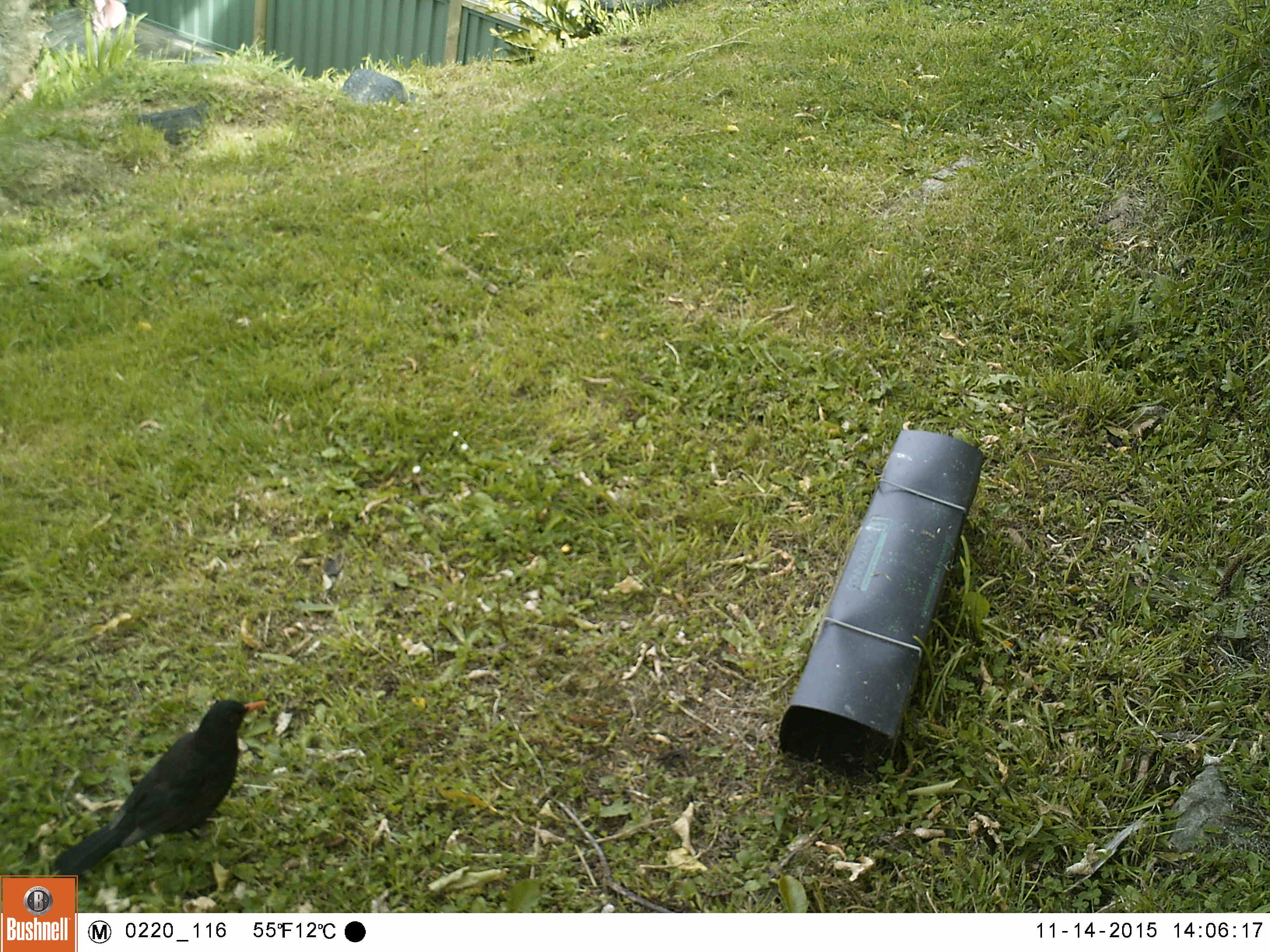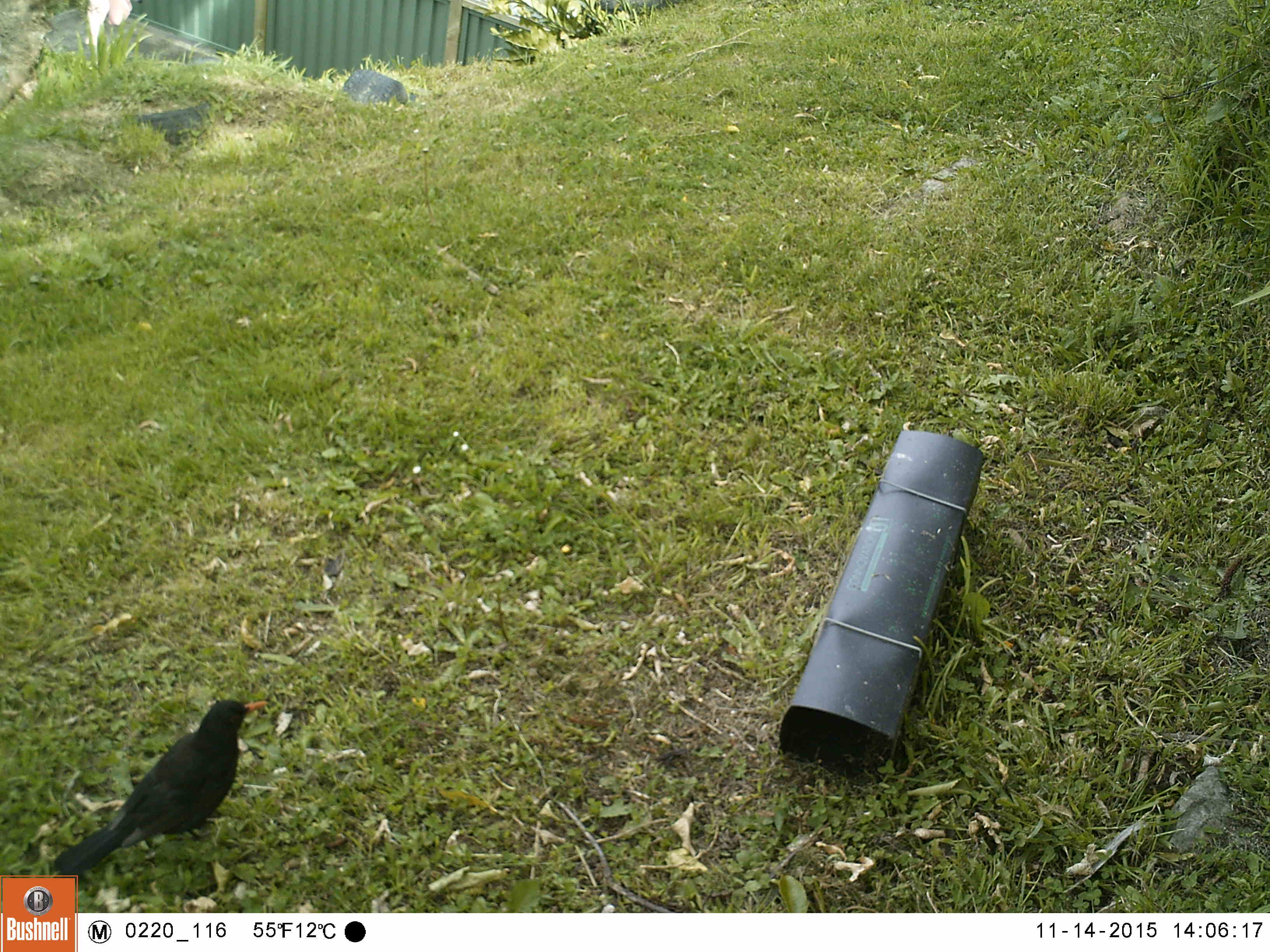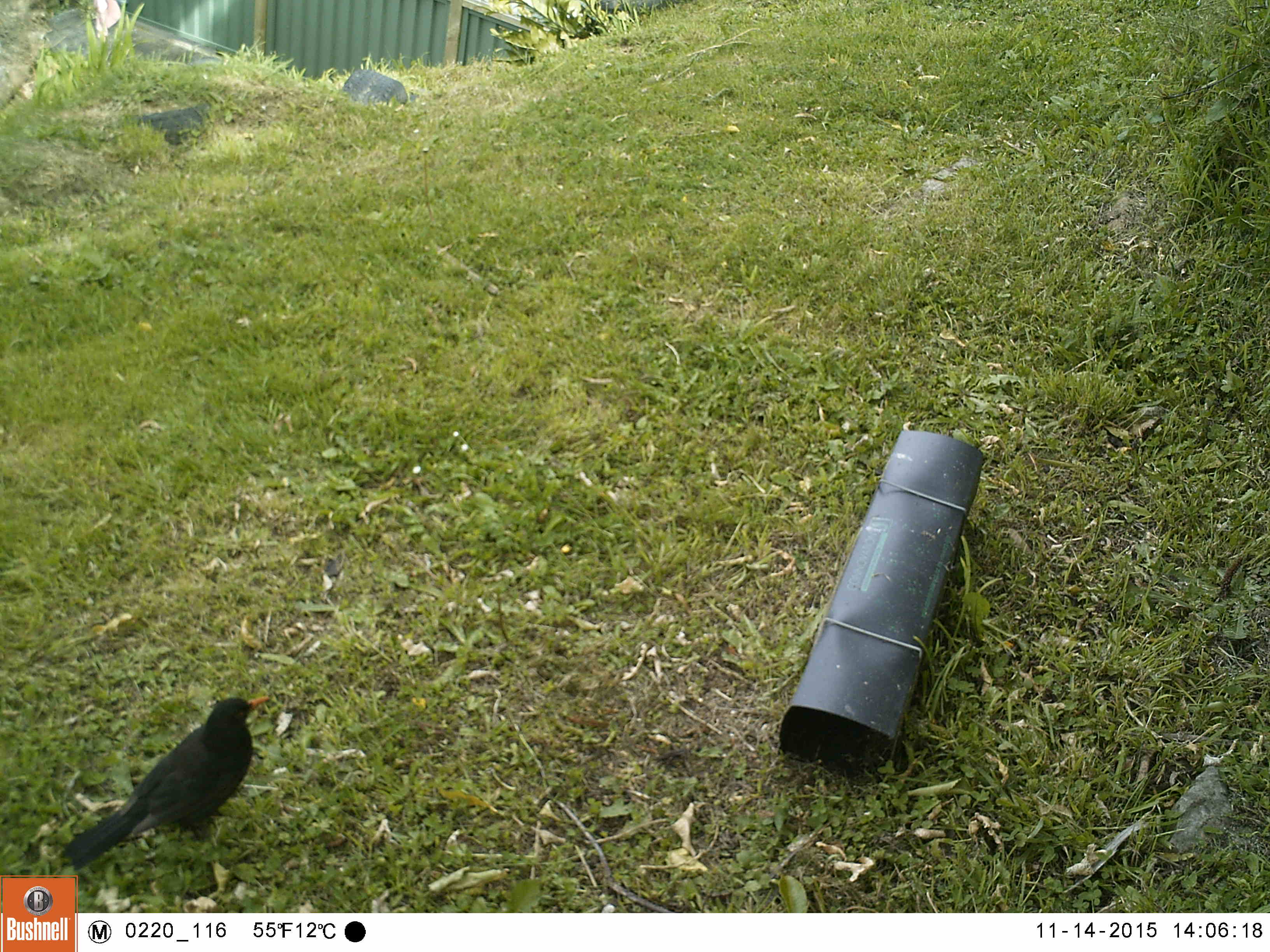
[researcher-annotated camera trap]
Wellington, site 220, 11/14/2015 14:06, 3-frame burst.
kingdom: Animalia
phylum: Chordata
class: Aves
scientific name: Aves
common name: bird